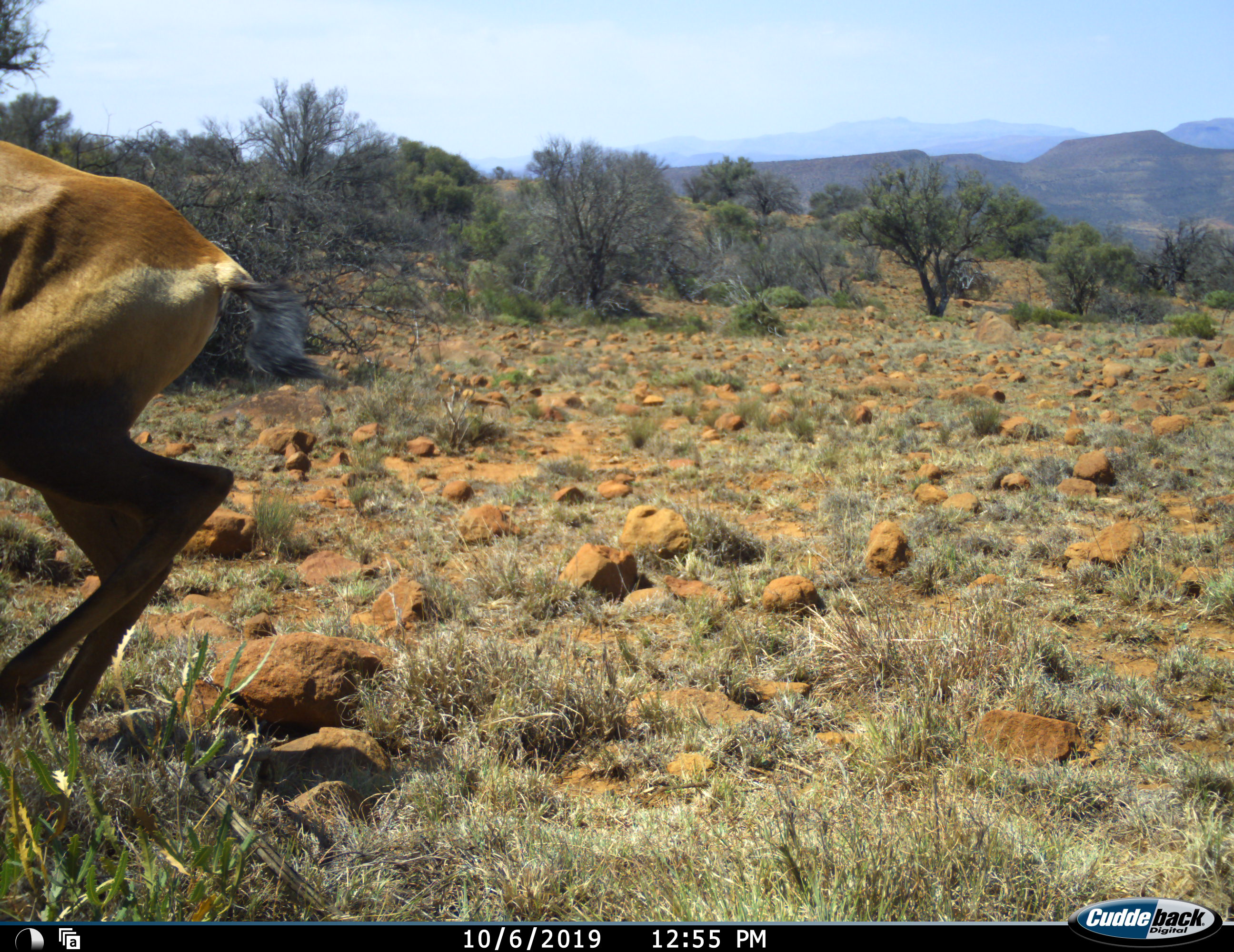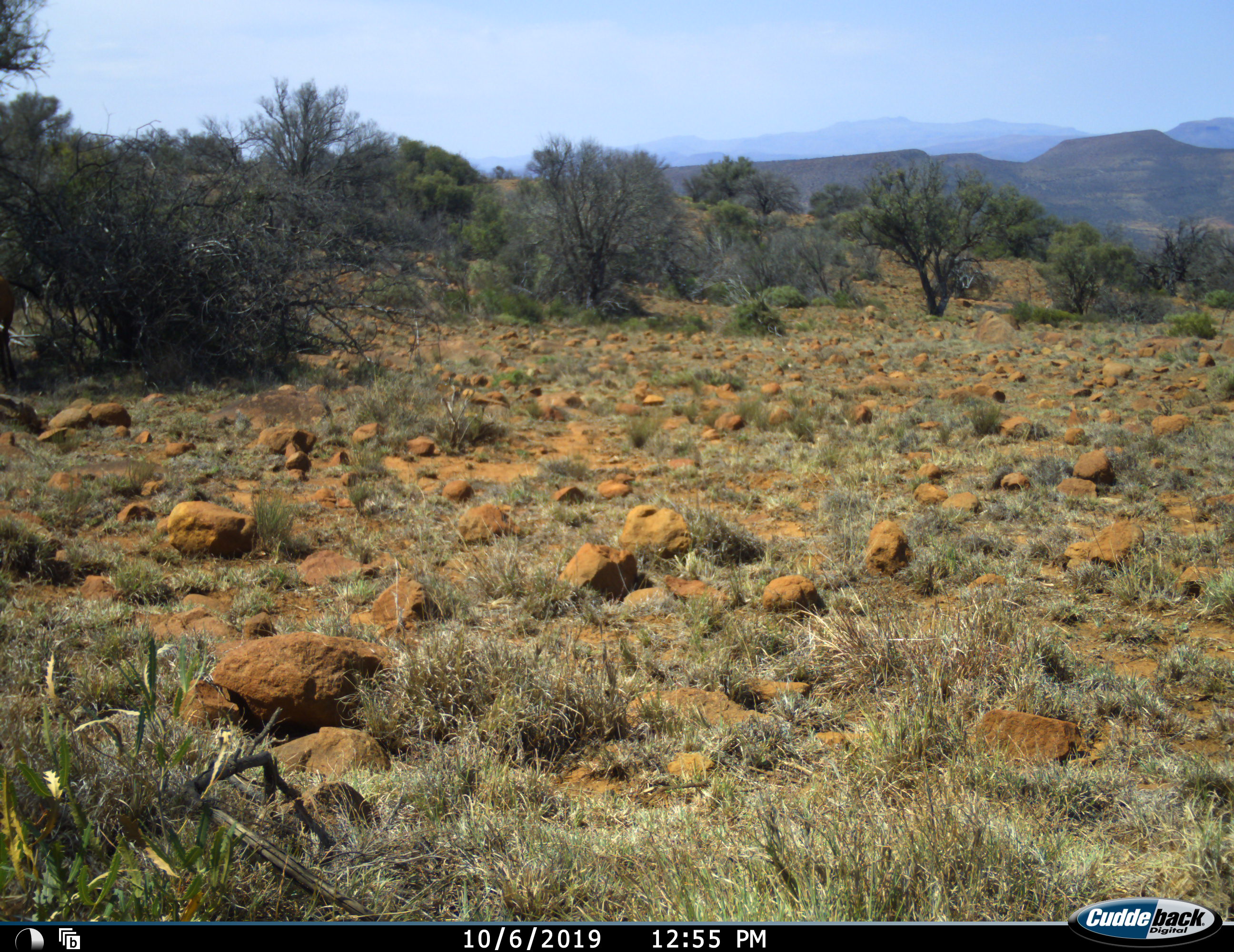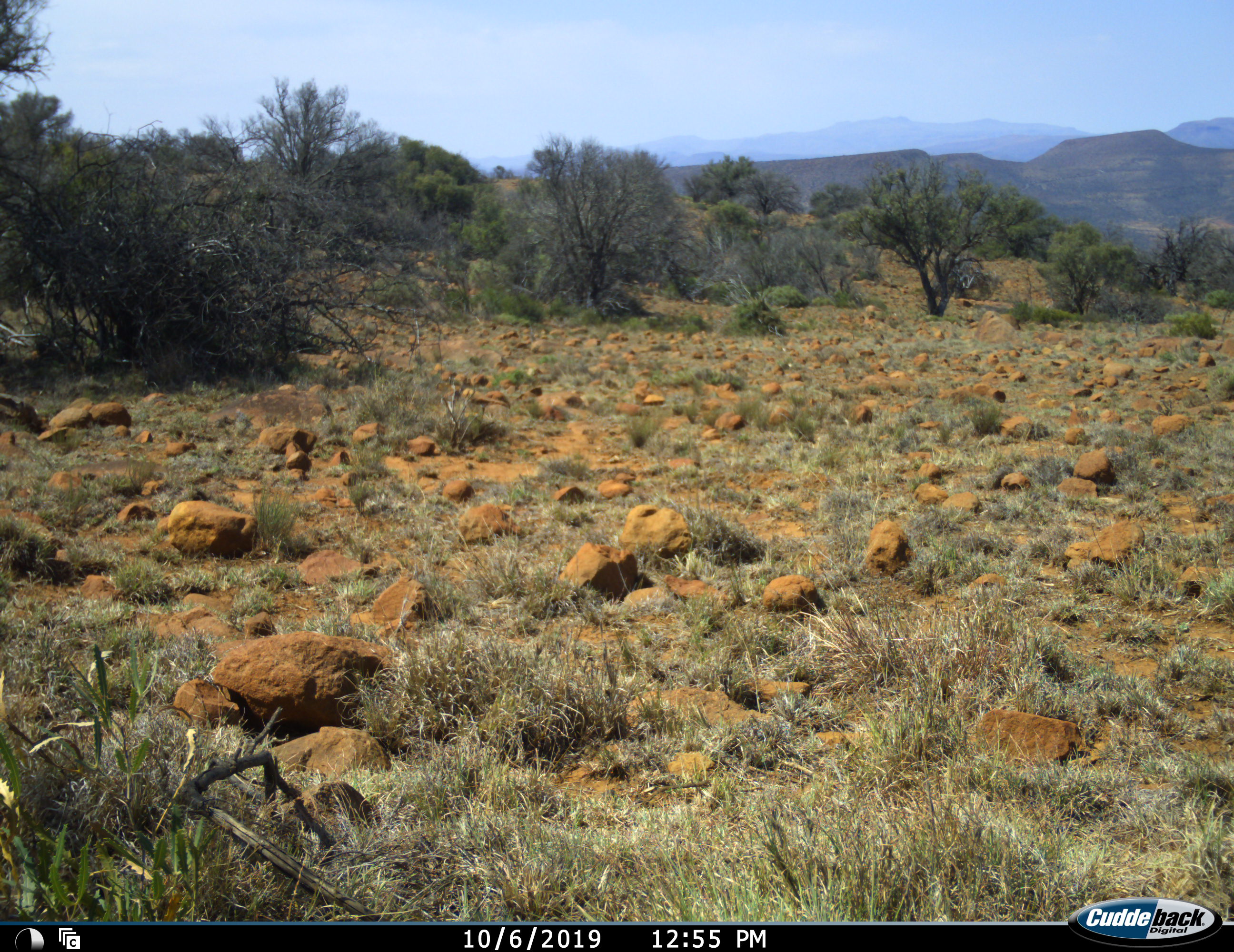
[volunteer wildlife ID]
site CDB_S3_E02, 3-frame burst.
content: unidentified animal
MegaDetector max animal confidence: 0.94